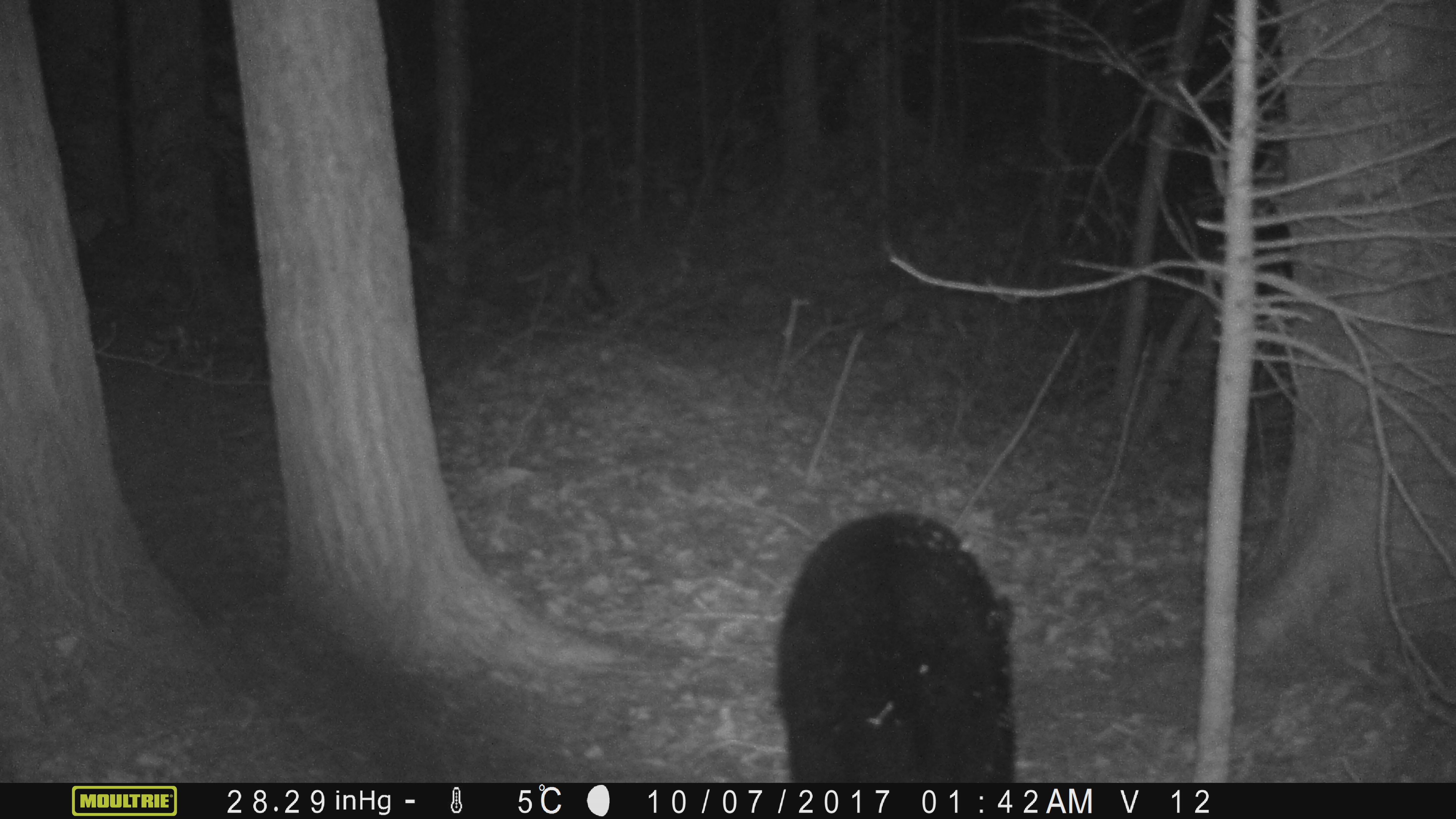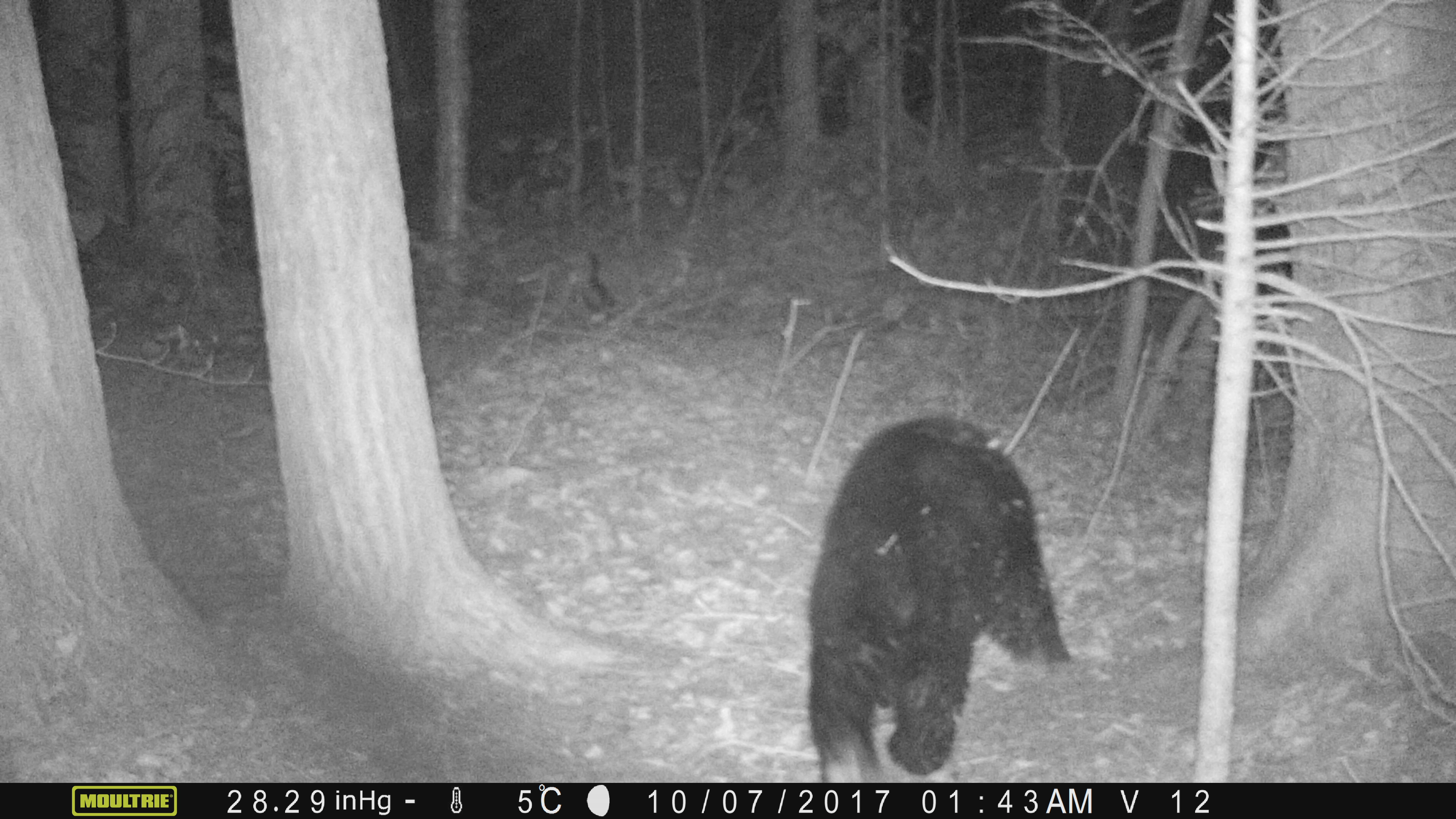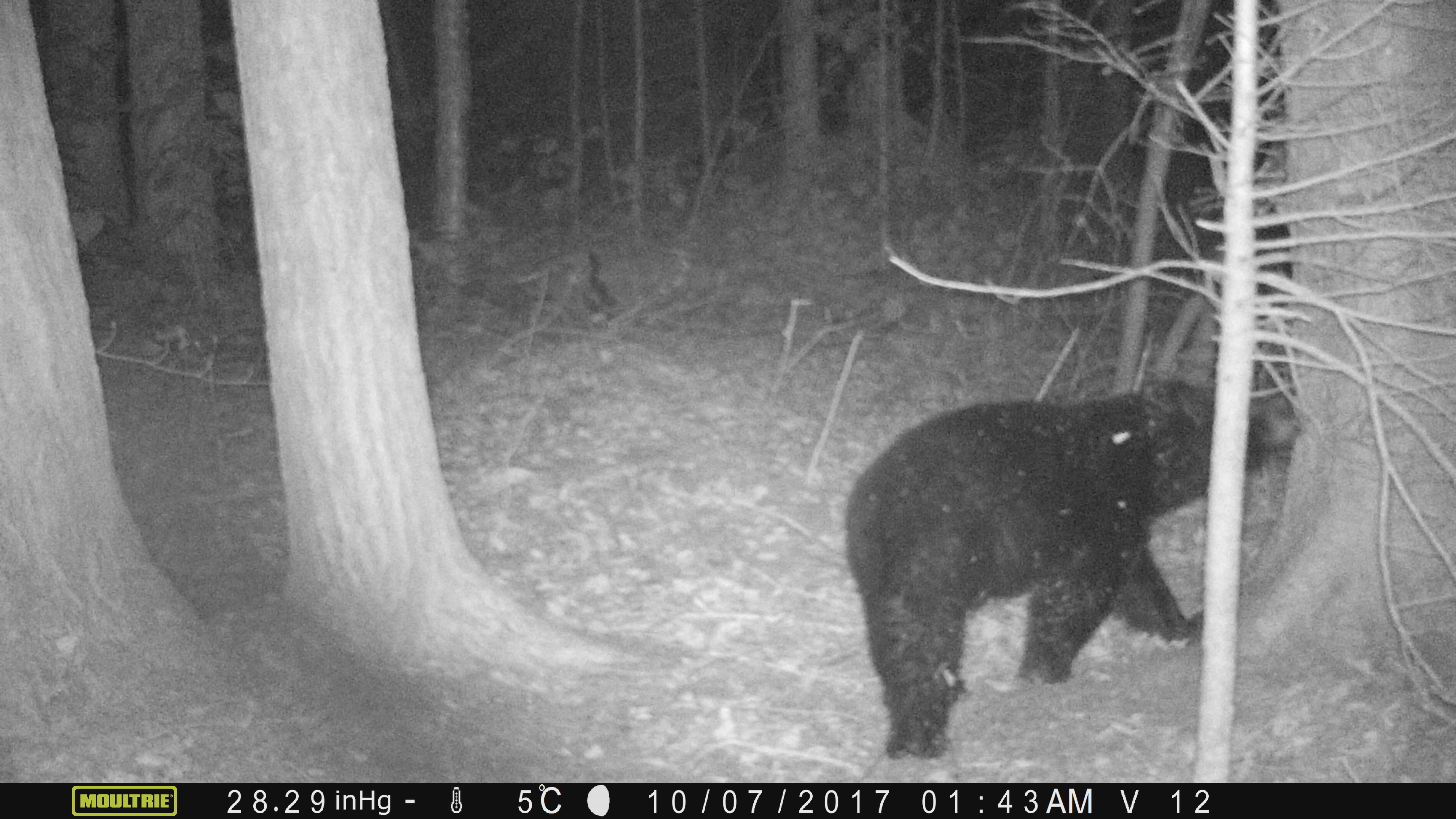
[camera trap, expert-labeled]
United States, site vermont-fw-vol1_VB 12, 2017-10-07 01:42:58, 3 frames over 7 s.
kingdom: Animalia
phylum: Chordata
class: Mammalia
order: Carnivora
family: Ursidae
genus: Ursus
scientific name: Ursus americanus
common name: black bear